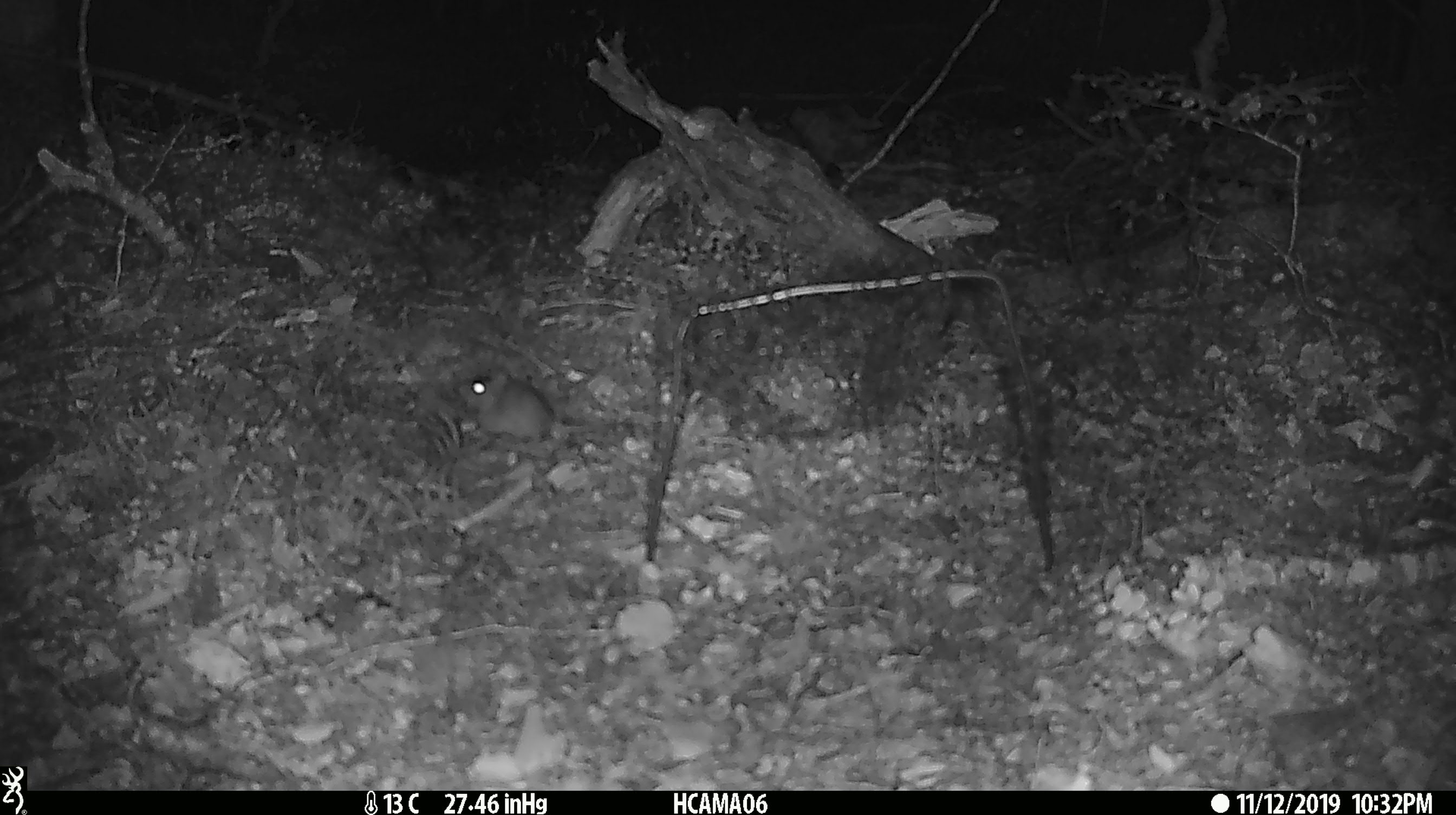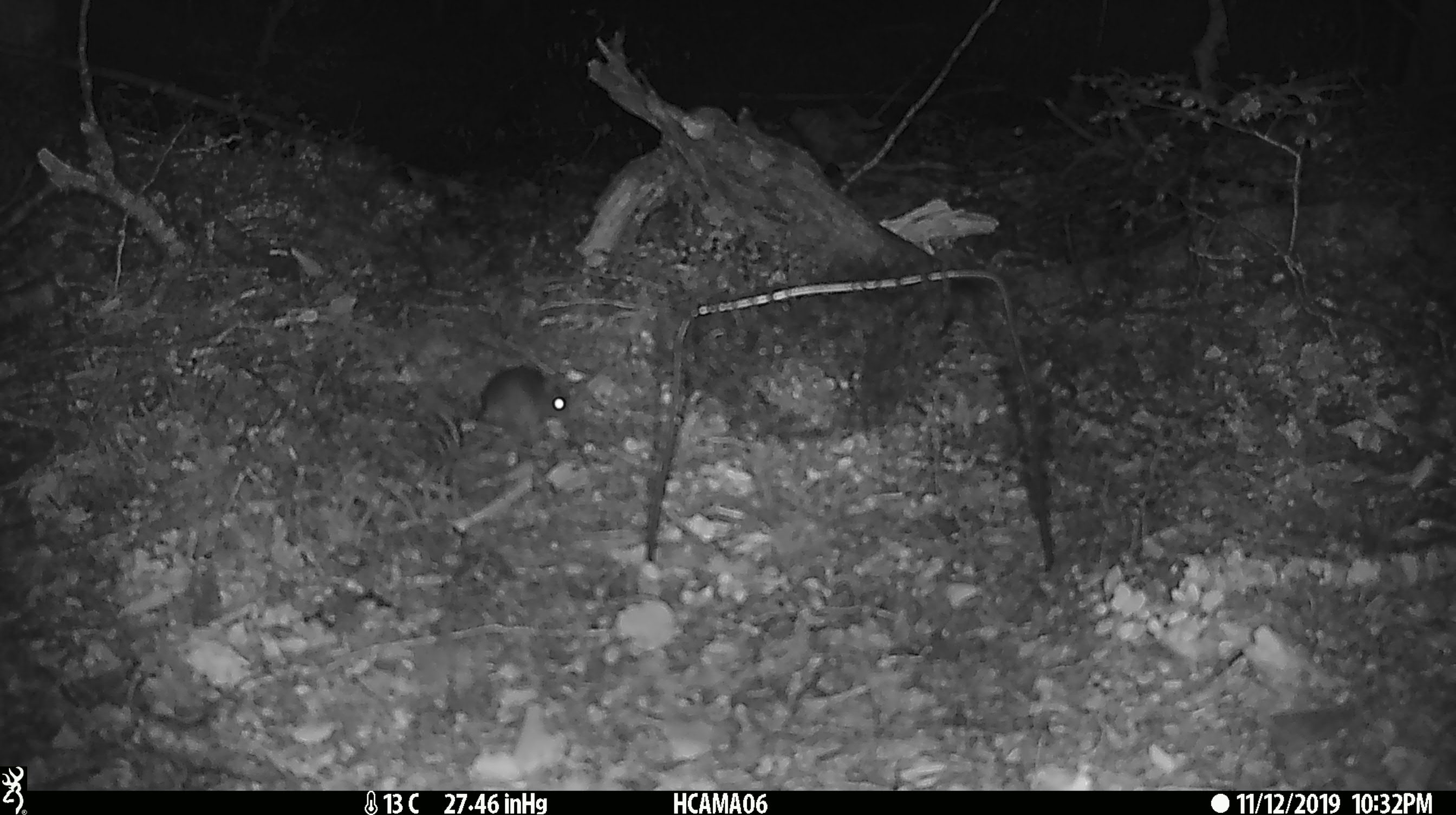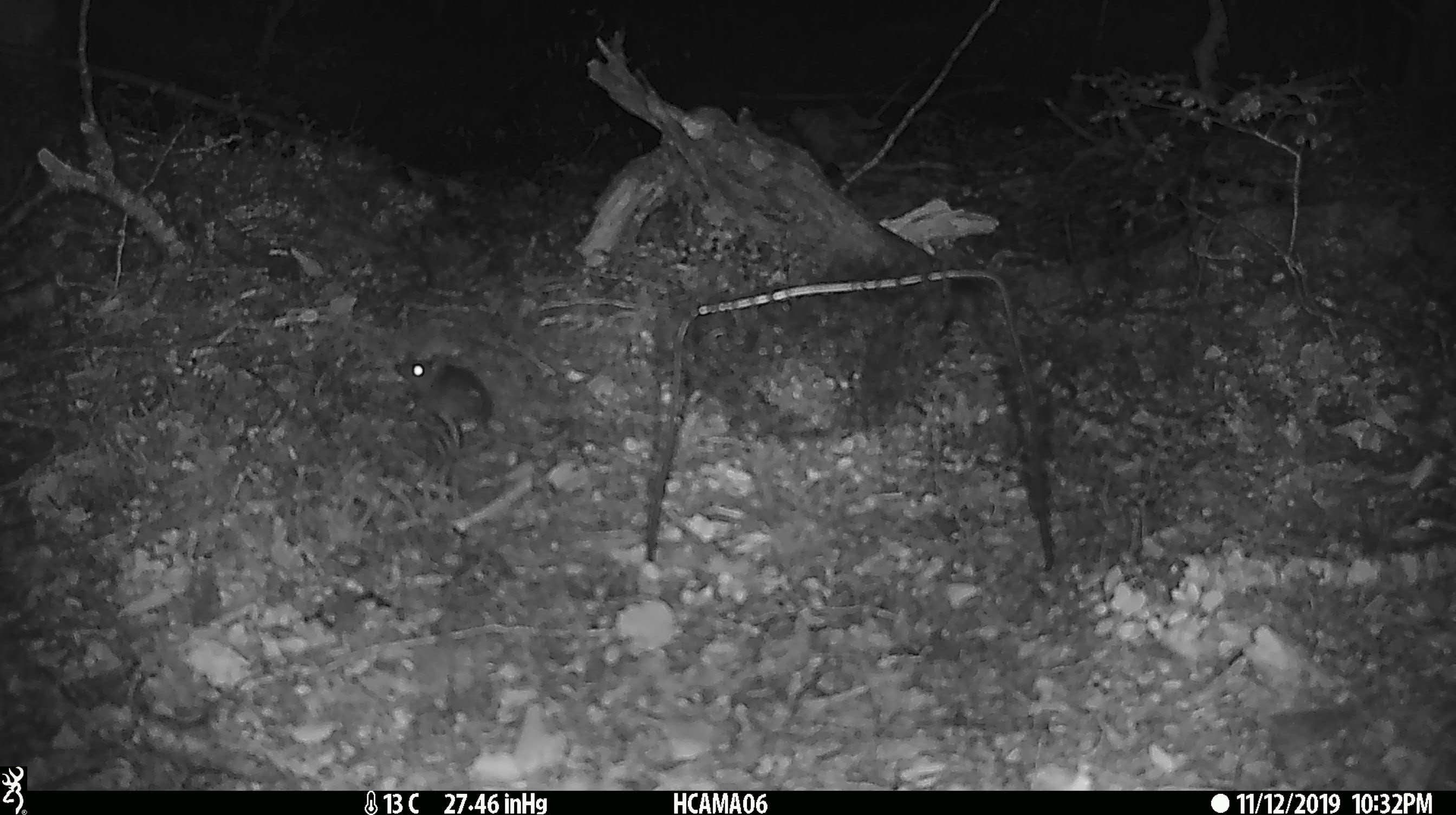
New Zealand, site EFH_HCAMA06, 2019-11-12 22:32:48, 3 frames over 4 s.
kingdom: Animalia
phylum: Chordata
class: Mammalia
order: Rodentia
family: Muridae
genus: Mus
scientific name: Mus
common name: mouse